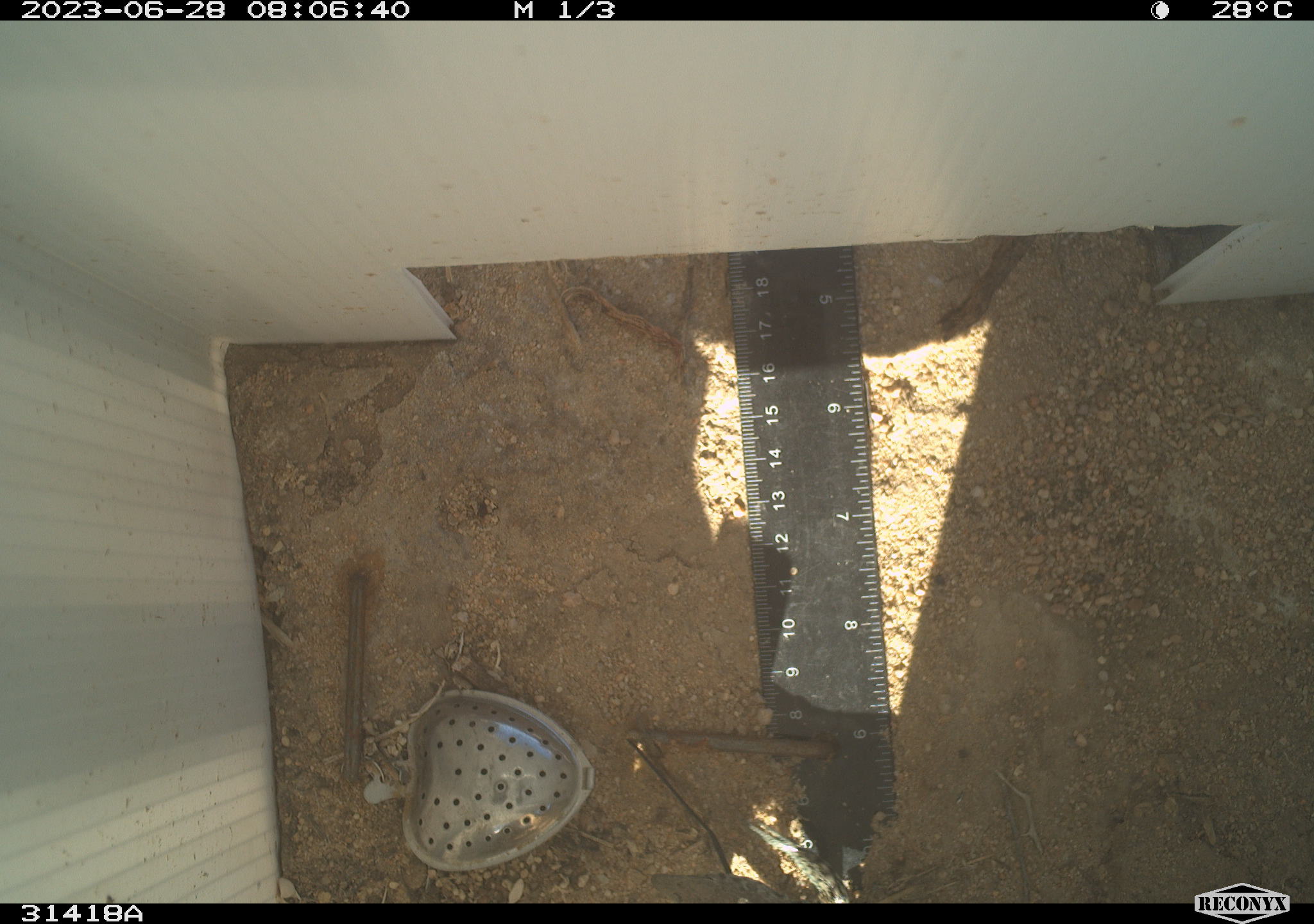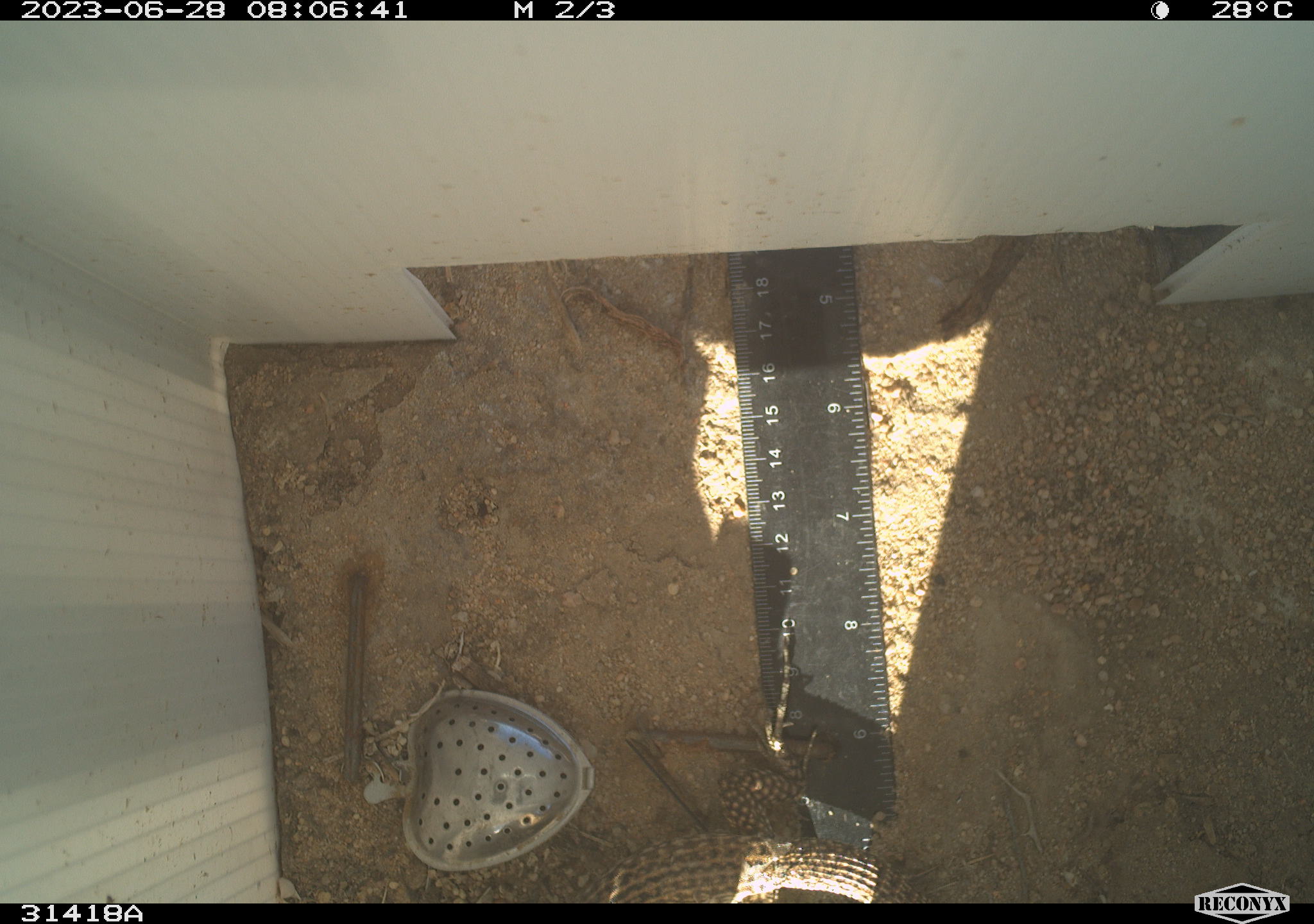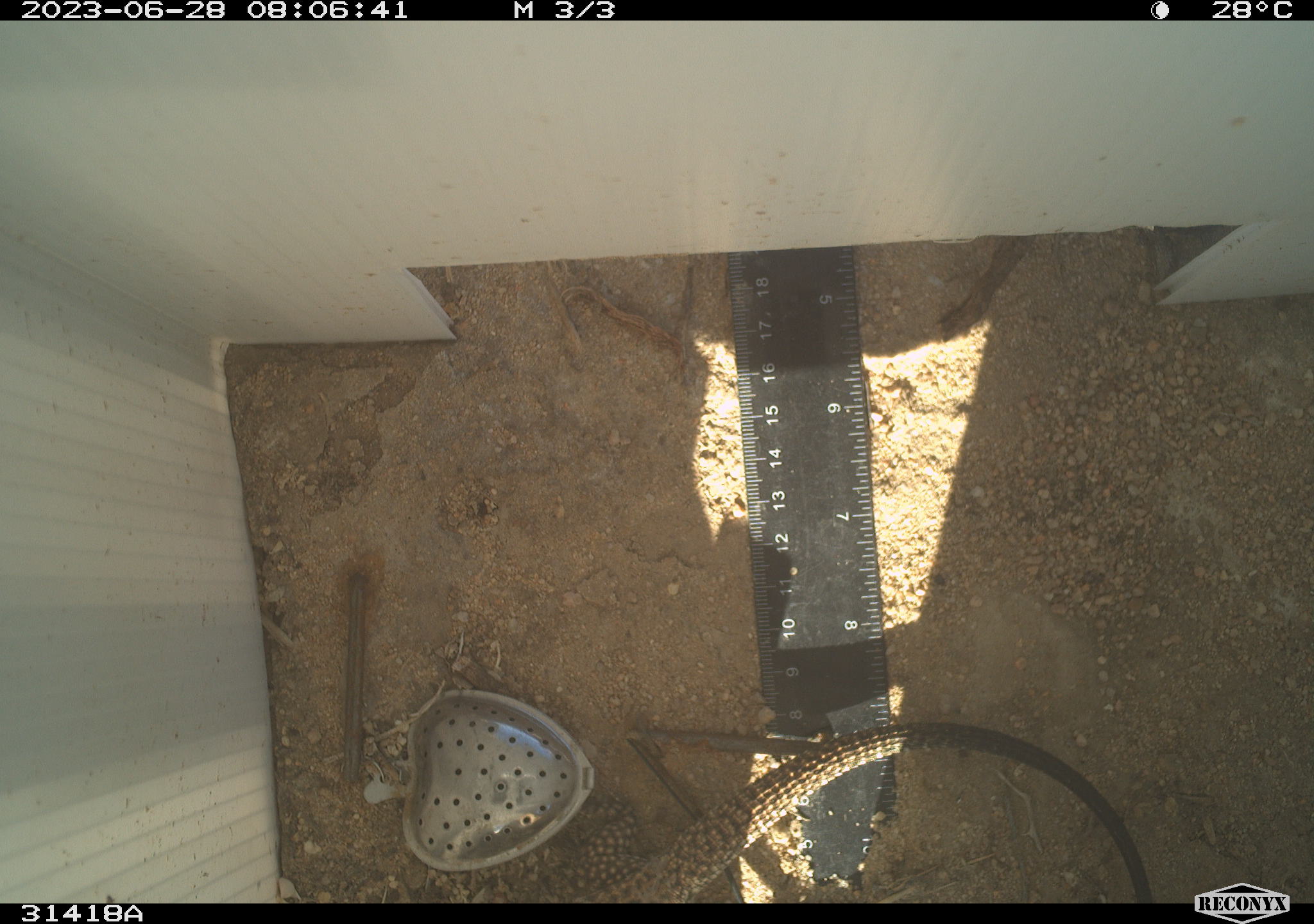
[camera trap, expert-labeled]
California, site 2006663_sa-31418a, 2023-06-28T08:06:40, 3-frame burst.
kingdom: Animalia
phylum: Chordata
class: Reptilia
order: Squamata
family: Teiidae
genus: Aspidoscelis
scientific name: Aspidoscelis tigris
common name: western whiptail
Western whiptail (Aspidoscelis tigris).